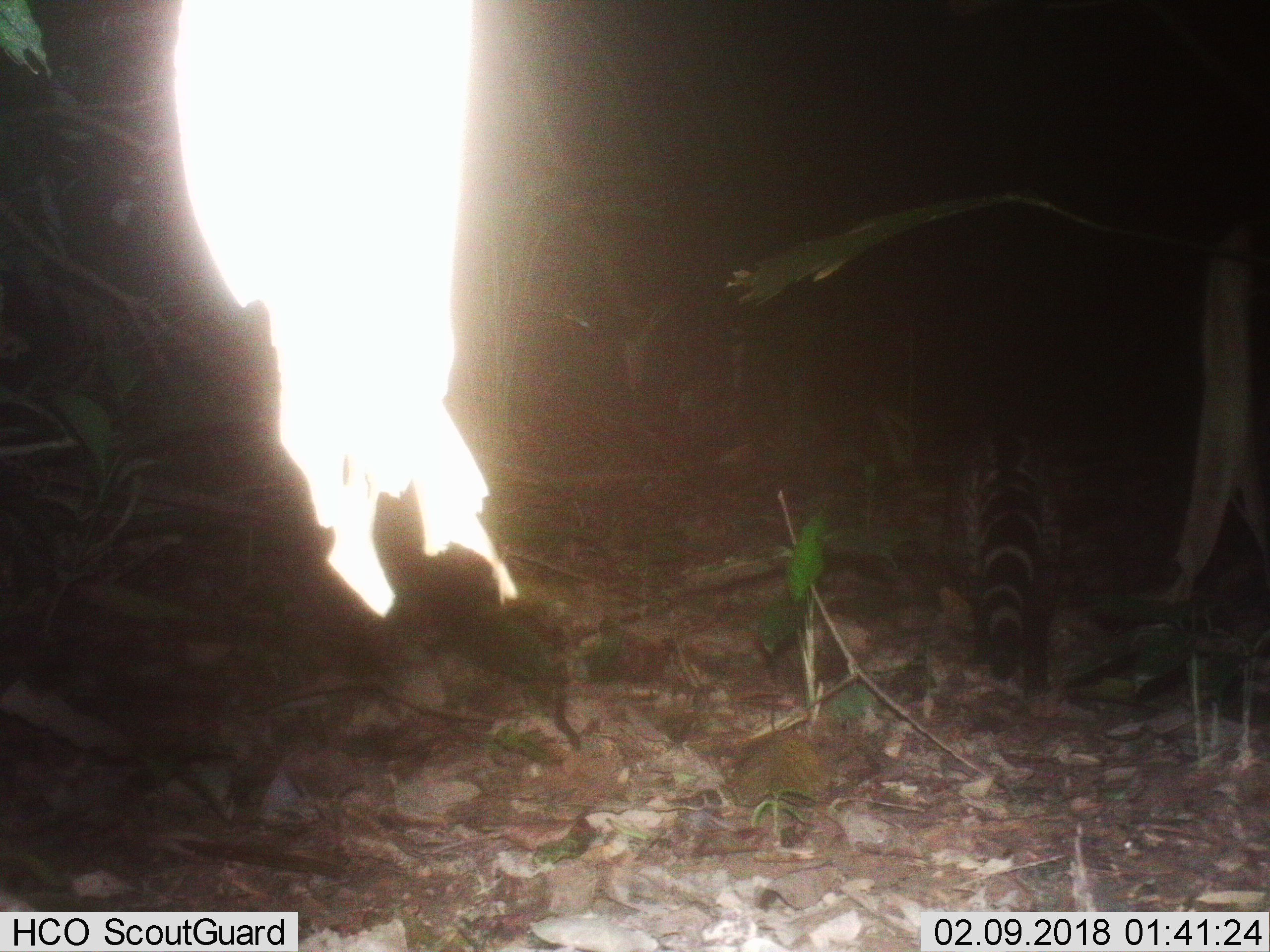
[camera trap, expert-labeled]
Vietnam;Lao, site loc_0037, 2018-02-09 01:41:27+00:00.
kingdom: Animalia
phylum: Chordata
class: Mammalia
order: Carnivora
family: Viverridae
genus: Viverra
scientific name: Viverra zibetha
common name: large indian civet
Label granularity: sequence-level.